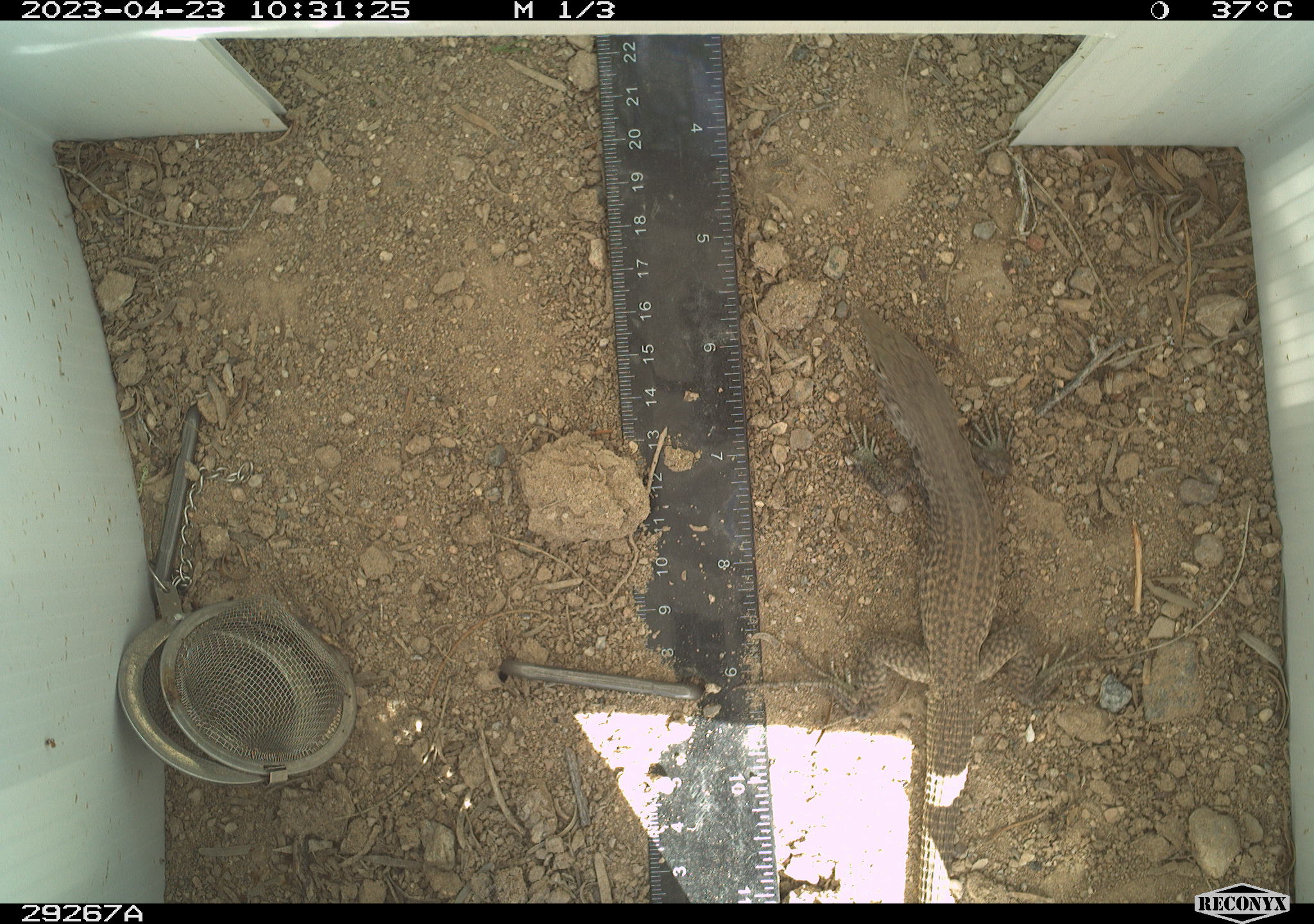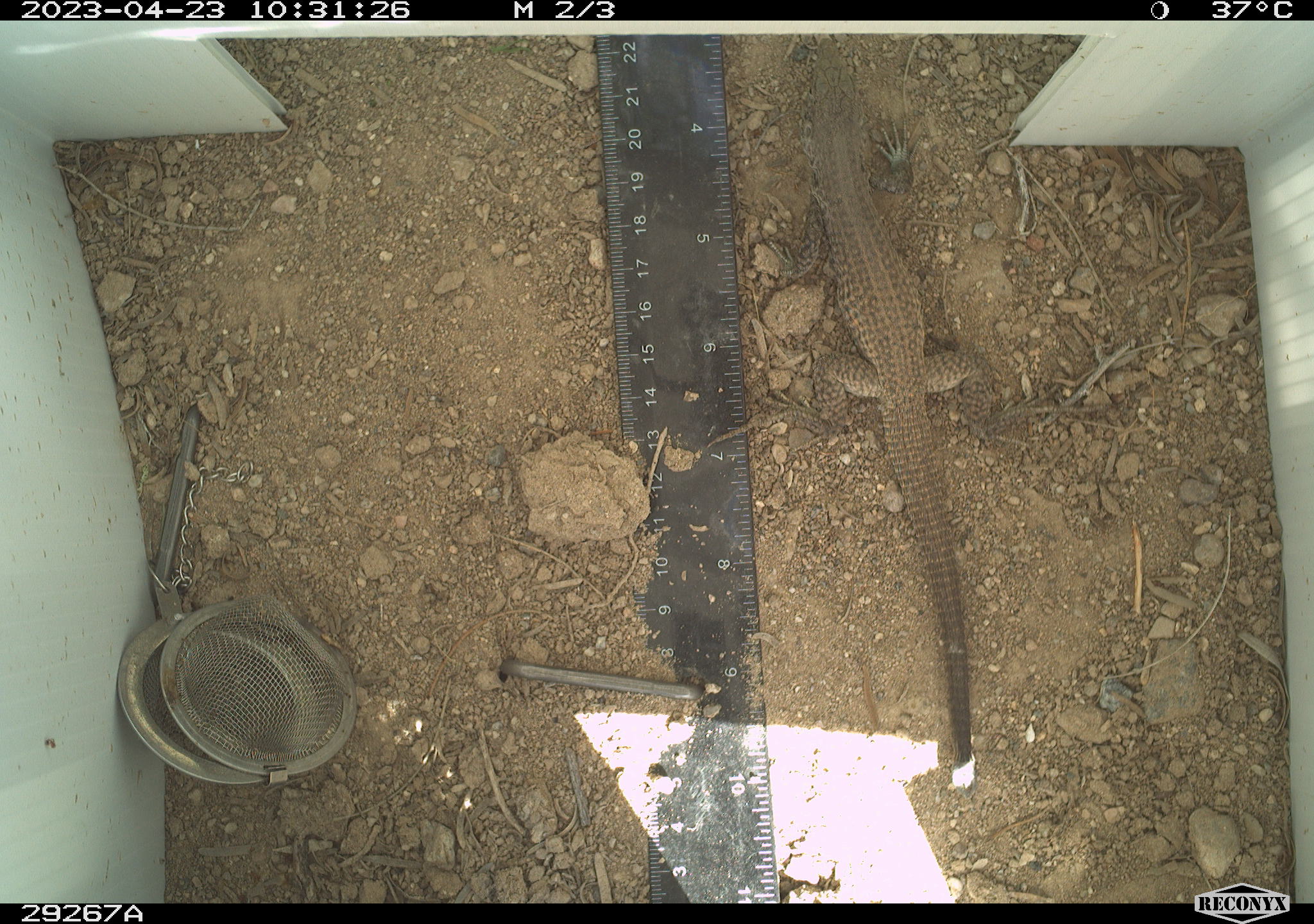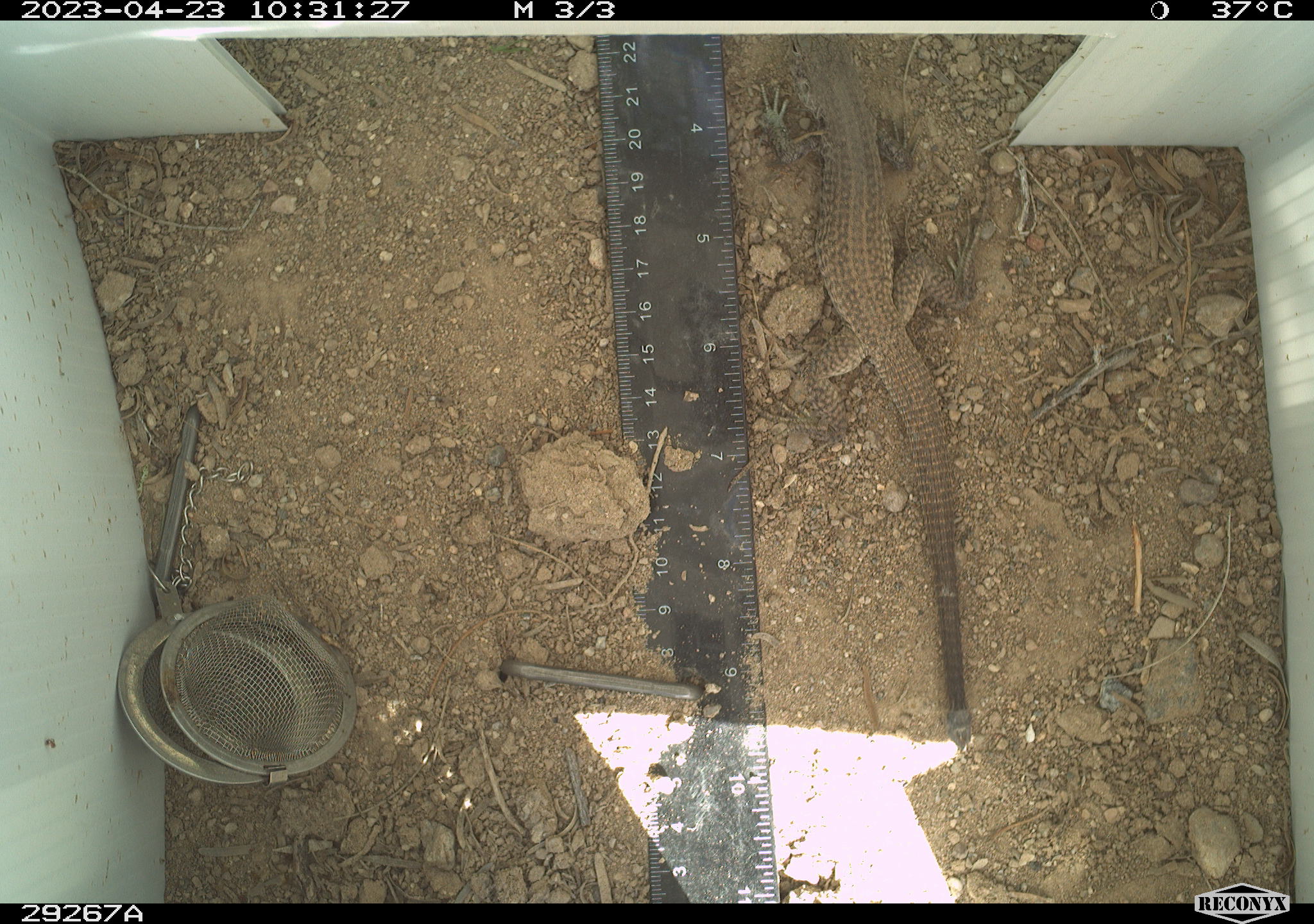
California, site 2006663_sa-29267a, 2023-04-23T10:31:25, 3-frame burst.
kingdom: Animalia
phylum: Chordata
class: Reptilia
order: Squamata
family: Teiidae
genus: Aspidoscelis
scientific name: Aspidoscelis tigris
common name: western whiptail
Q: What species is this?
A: Western whiptail (Aspidoscelis tigris).